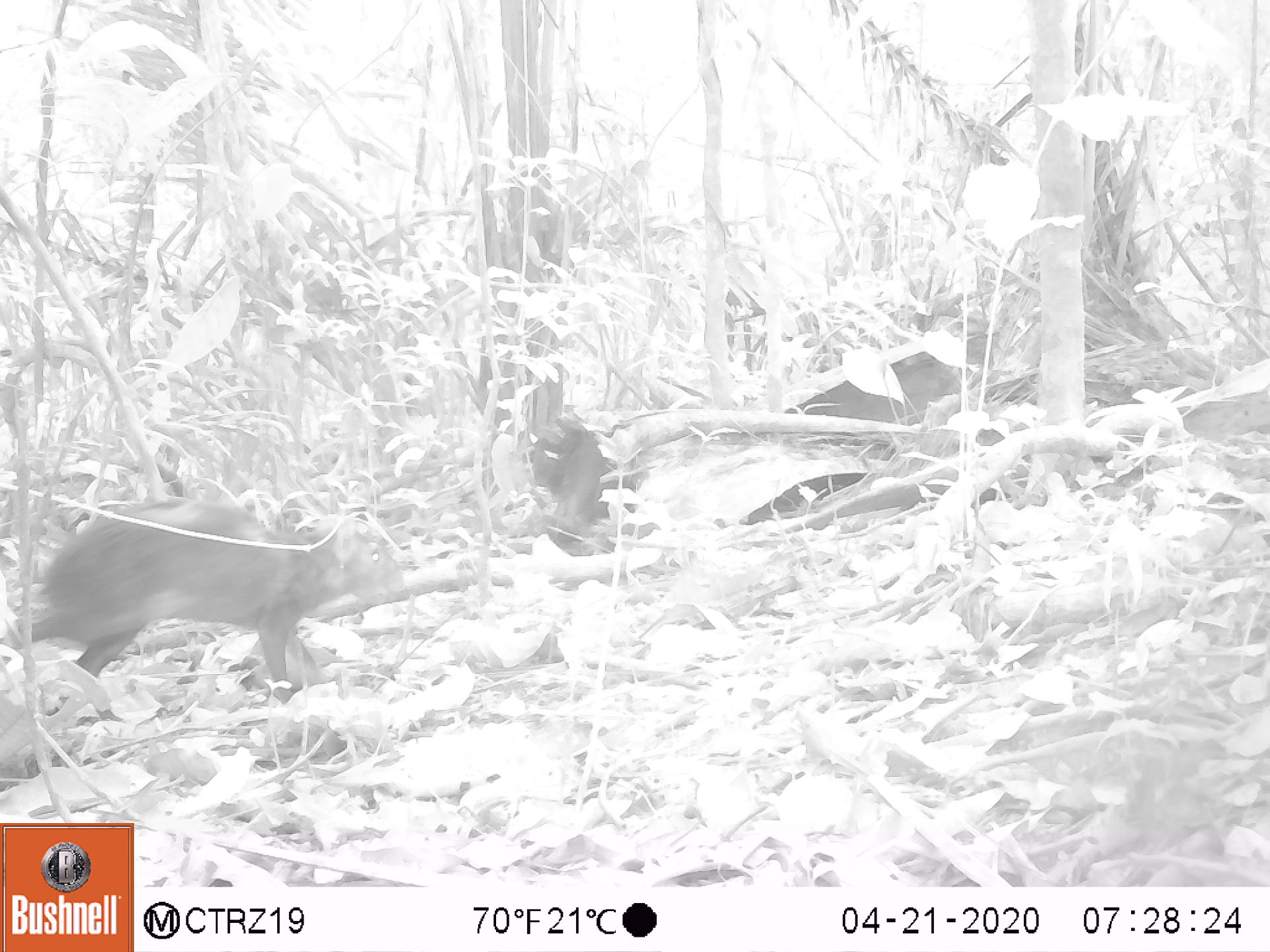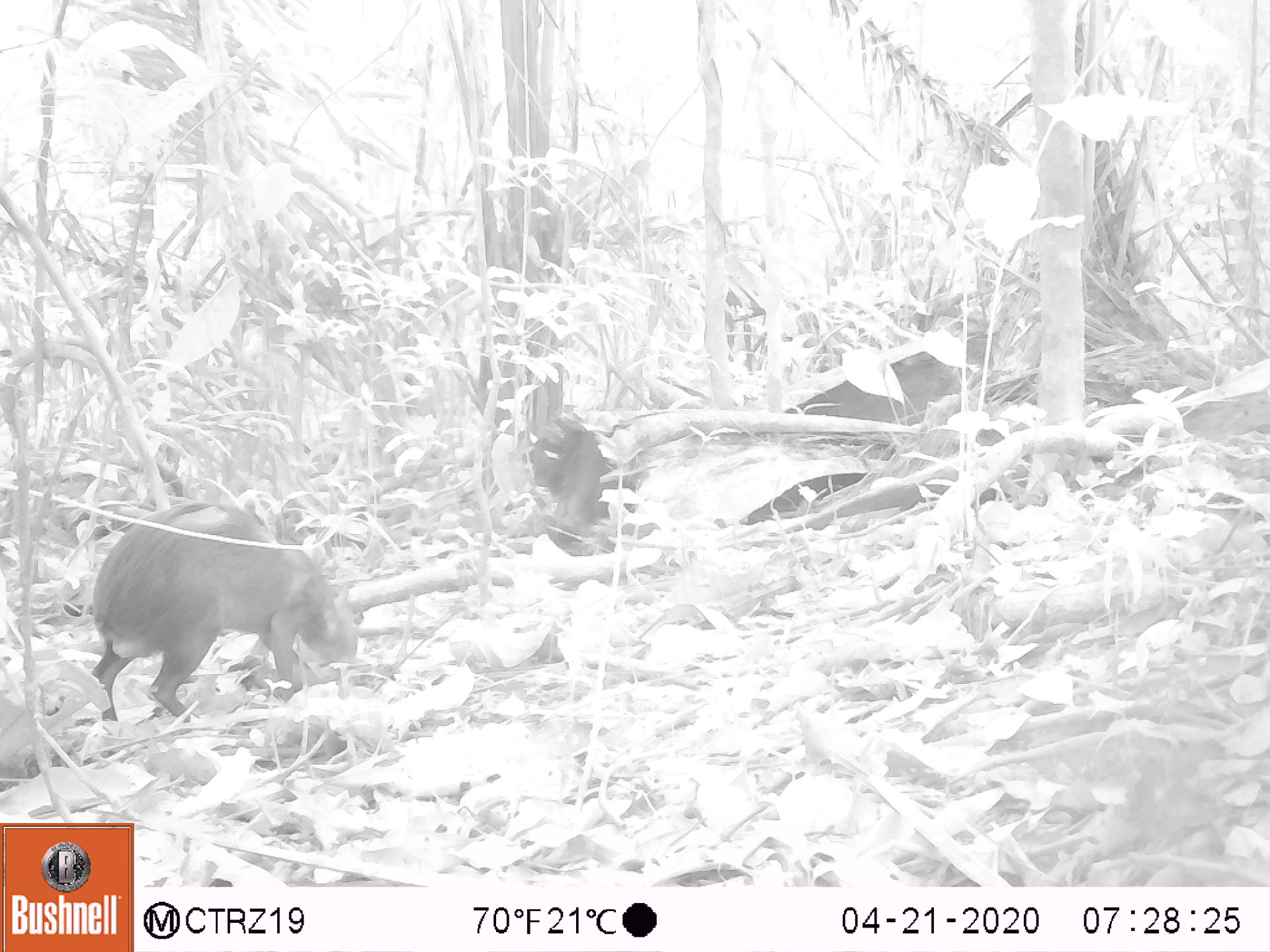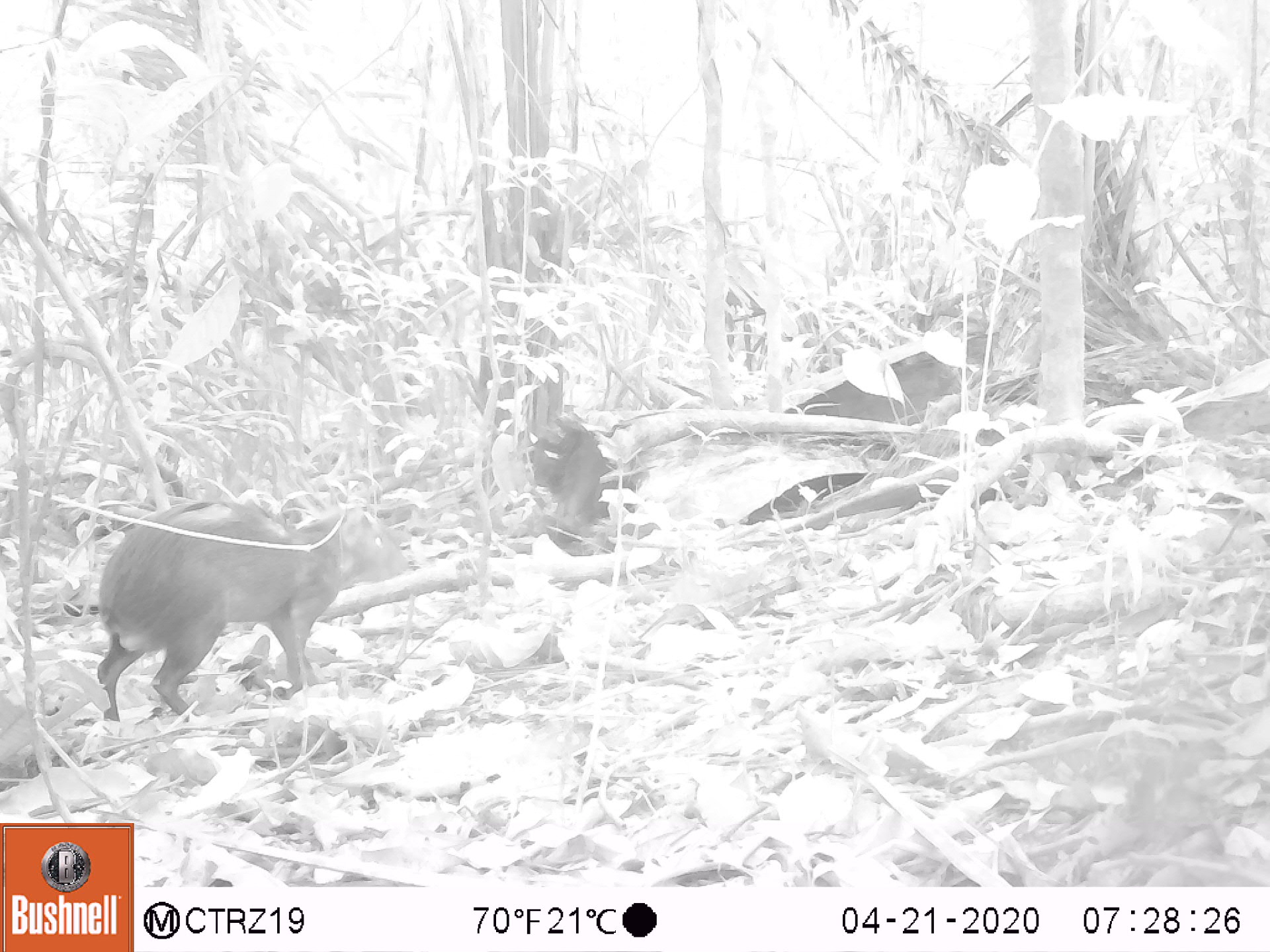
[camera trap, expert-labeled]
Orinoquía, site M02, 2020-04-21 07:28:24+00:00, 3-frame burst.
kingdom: Animalia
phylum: Chordata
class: Mammalia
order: Rodentia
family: Dasyproctidae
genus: Dasyprocta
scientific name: Dasyprocta fuliginosa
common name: black agouti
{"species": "black agouti (Dasyprocta fuliginosa)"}